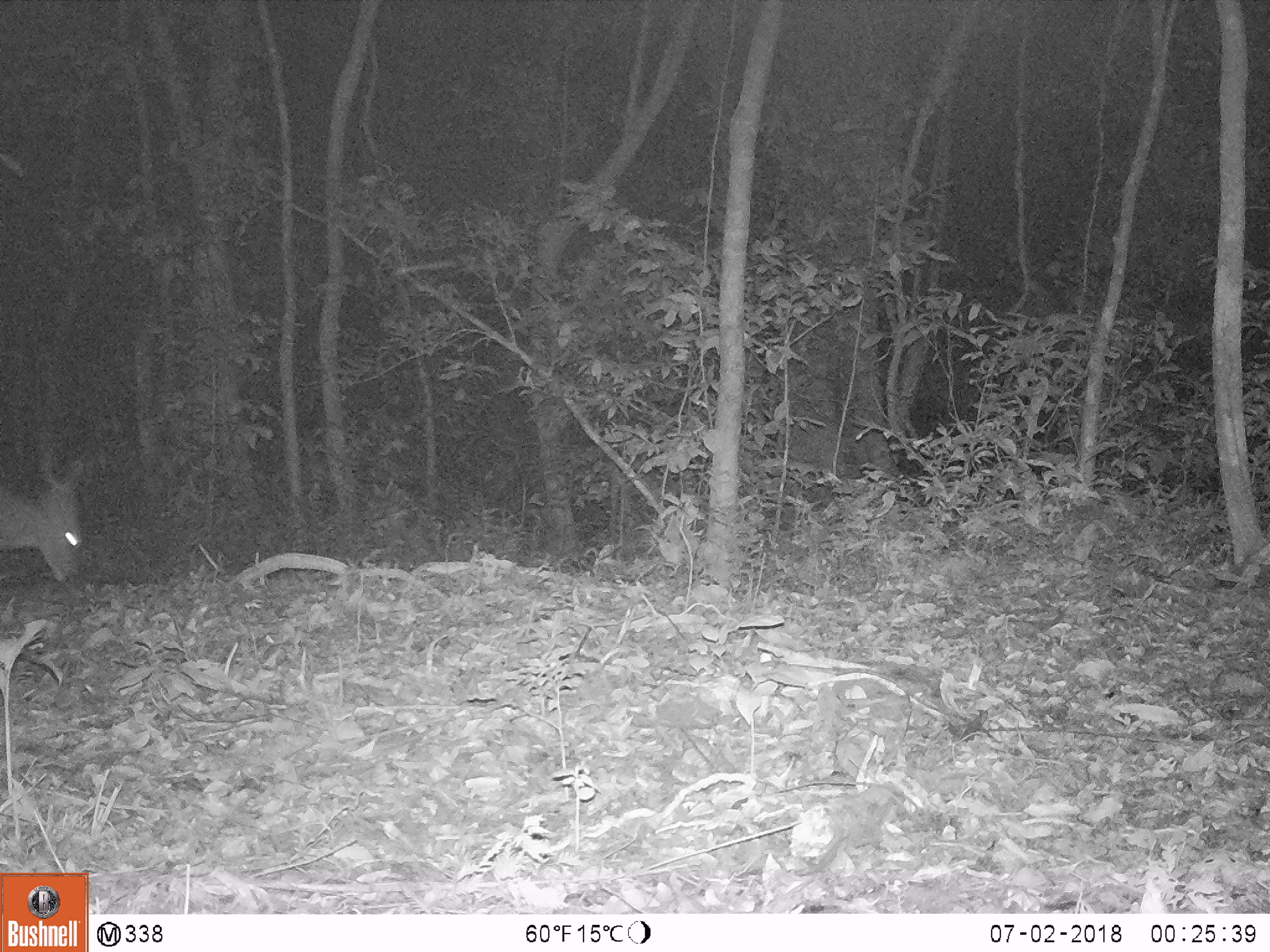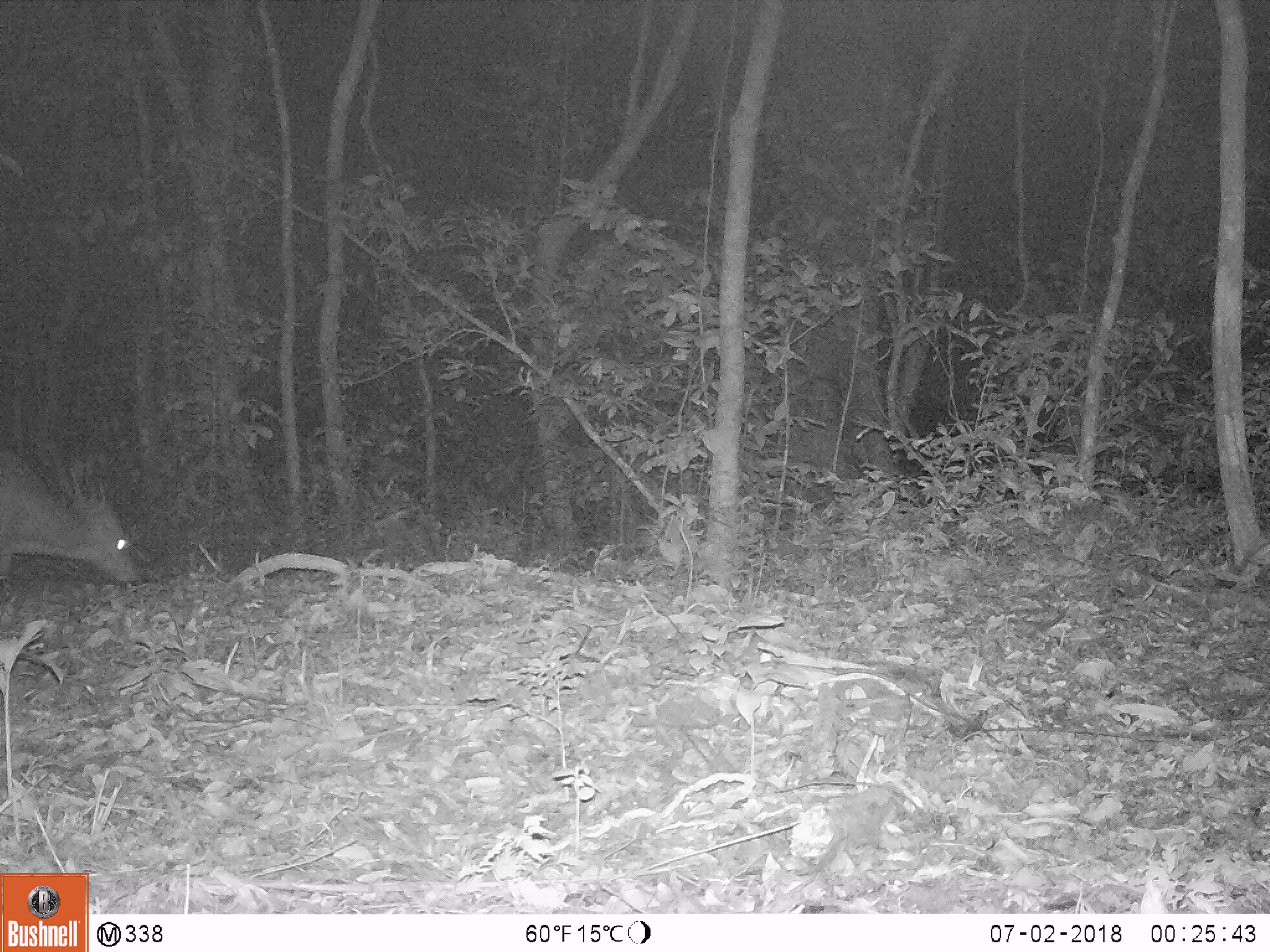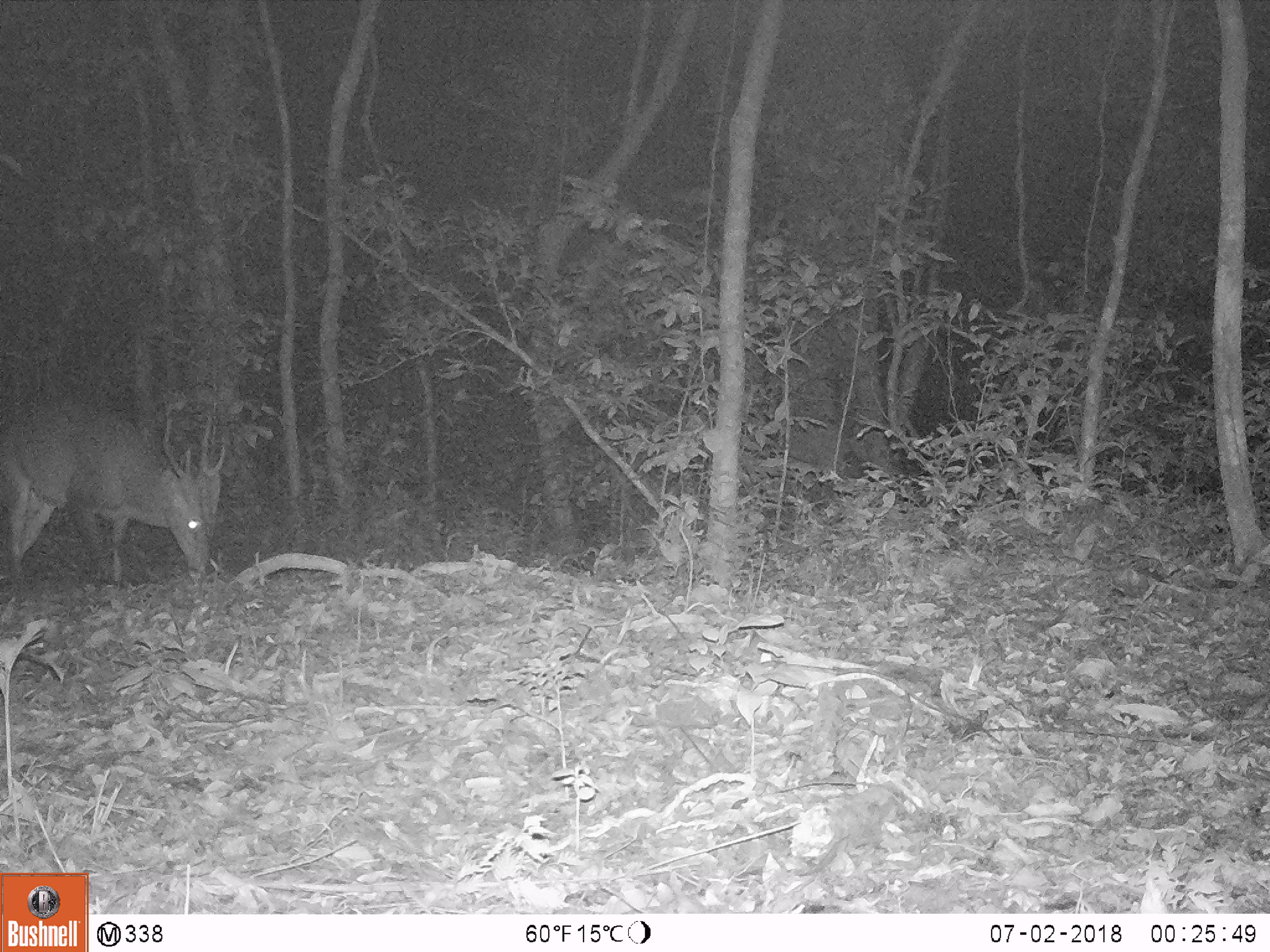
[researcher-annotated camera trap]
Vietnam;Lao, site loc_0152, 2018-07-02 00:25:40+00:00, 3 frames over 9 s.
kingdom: Animalia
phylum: Chordata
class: Mammalia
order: Artiodactyla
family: Cervidae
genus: Muntiacus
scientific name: Muntiacus vuquangensis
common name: large-antlered muntjac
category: large antlered muntjac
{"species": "large antlered muntjac (large-antlered muntjac) (Muntiacus vuquangensis)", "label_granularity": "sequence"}